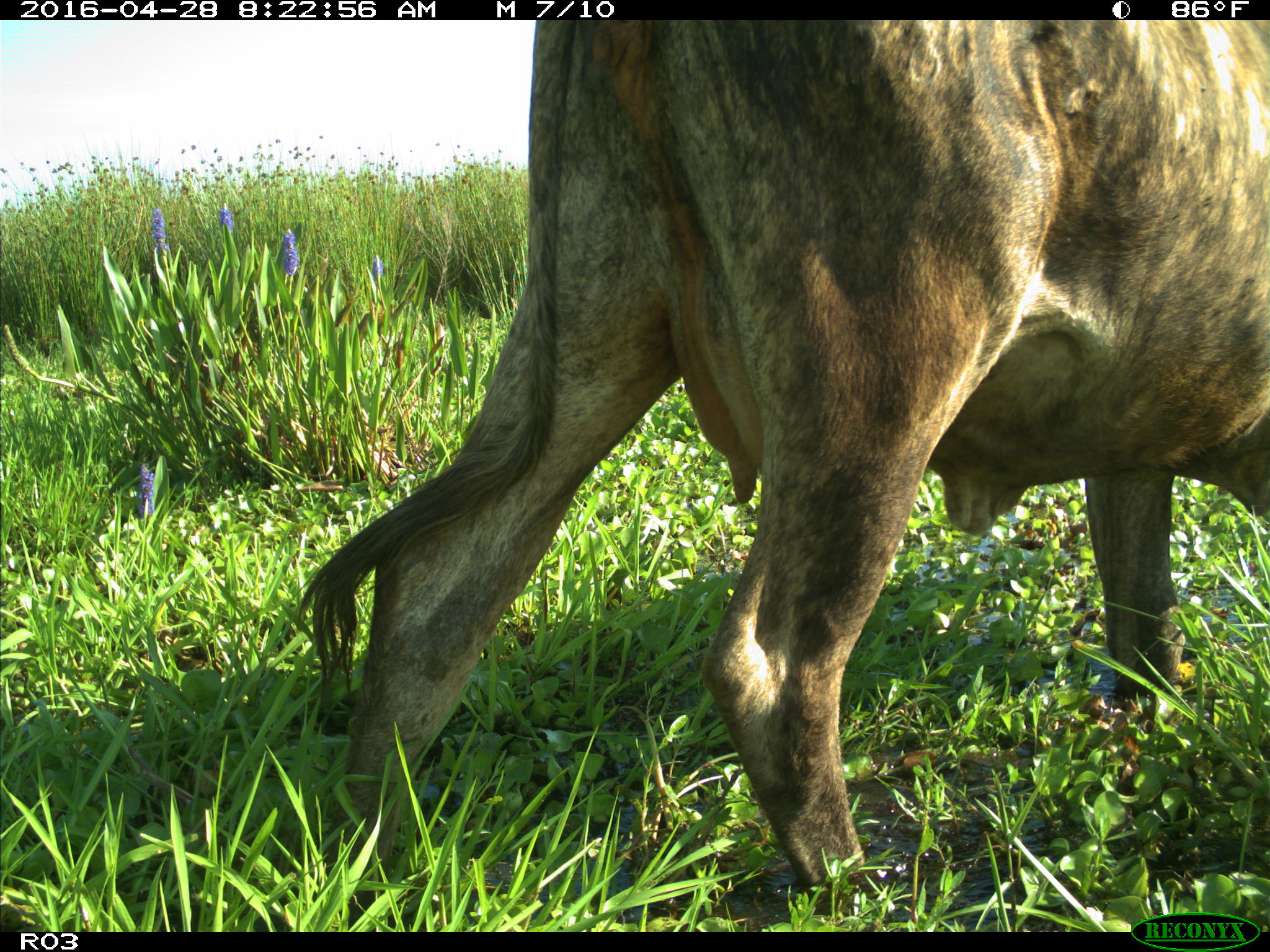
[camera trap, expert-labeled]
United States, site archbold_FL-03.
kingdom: Animalia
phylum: Chordata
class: Mammalia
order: Artiodactyla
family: Bovidae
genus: Bos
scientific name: Bos taurus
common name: domestic cow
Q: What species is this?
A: Bos taurus (domestic cow).